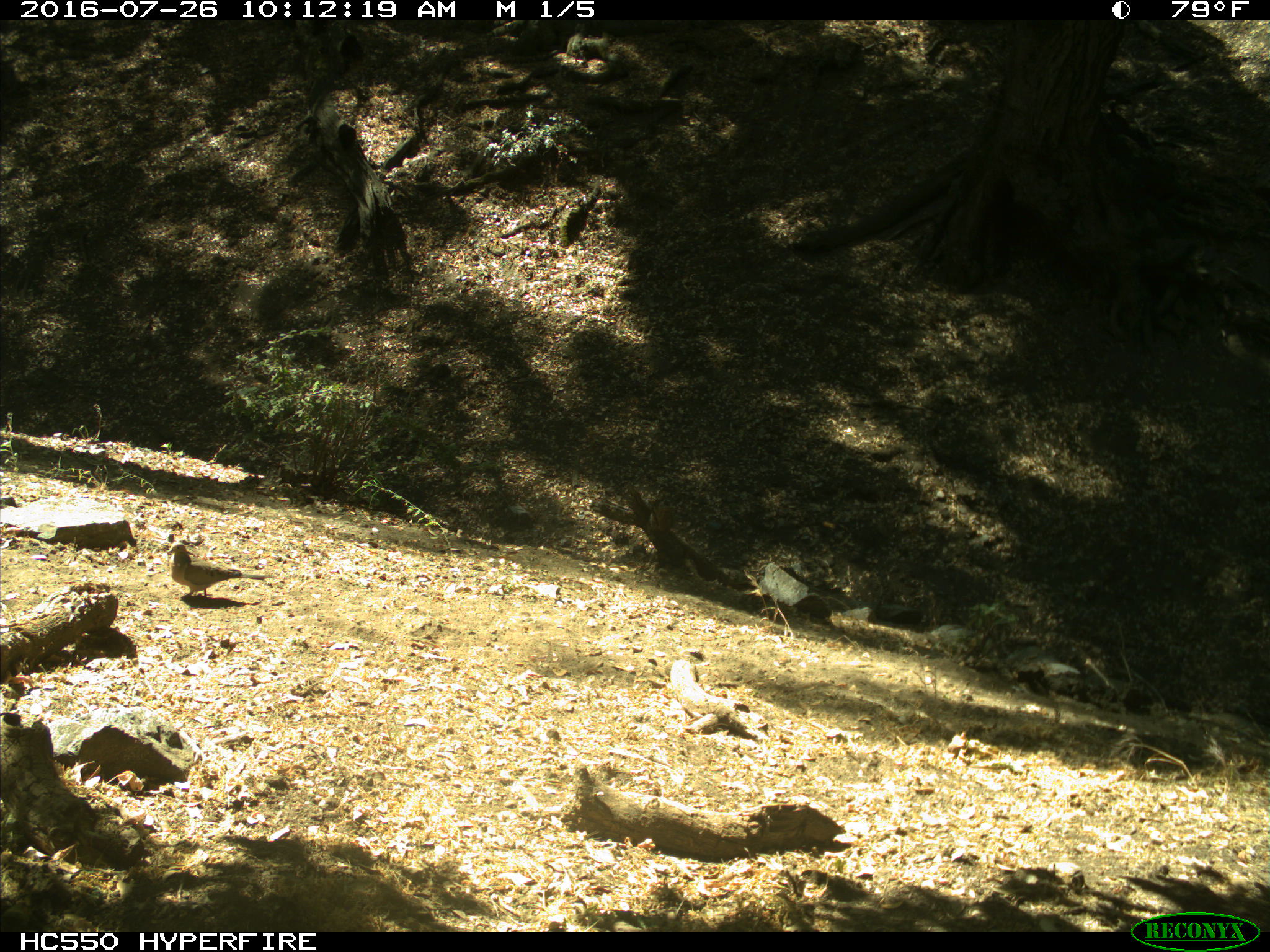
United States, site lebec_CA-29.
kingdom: Animalia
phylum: Chordata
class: Aves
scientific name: Aves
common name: birds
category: unidentified bird